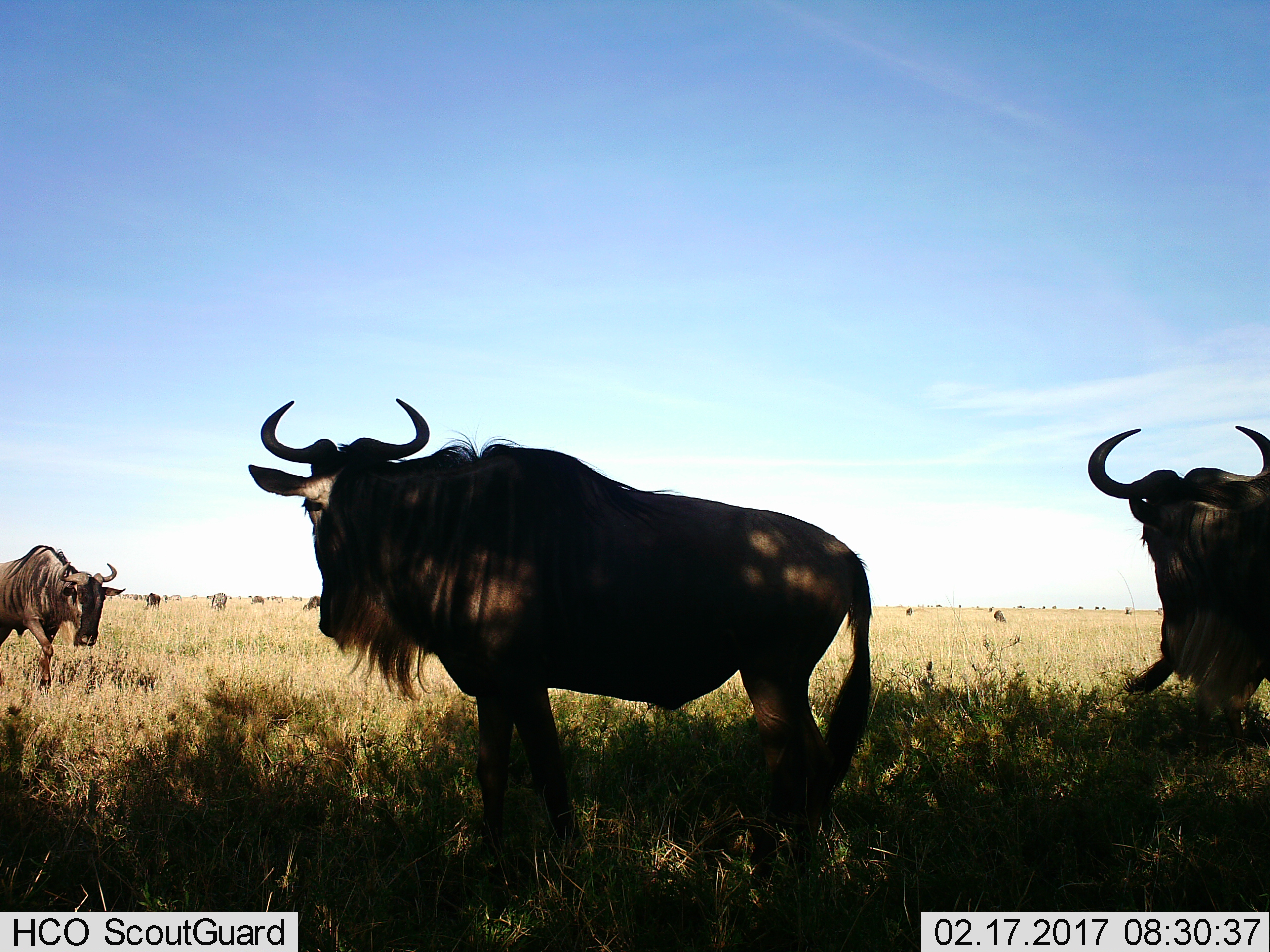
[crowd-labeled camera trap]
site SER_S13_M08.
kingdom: Animalia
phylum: Chordata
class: Mammalia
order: Artiodactyla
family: Bovidae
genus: Connochaetes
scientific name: Connochaetes taurinus taurinus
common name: blue wildebeest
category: wildebeestblue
Wildebeestblue (blue wildebeest) (Connochaetes taurinus taurinus), count 9. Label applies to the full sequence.